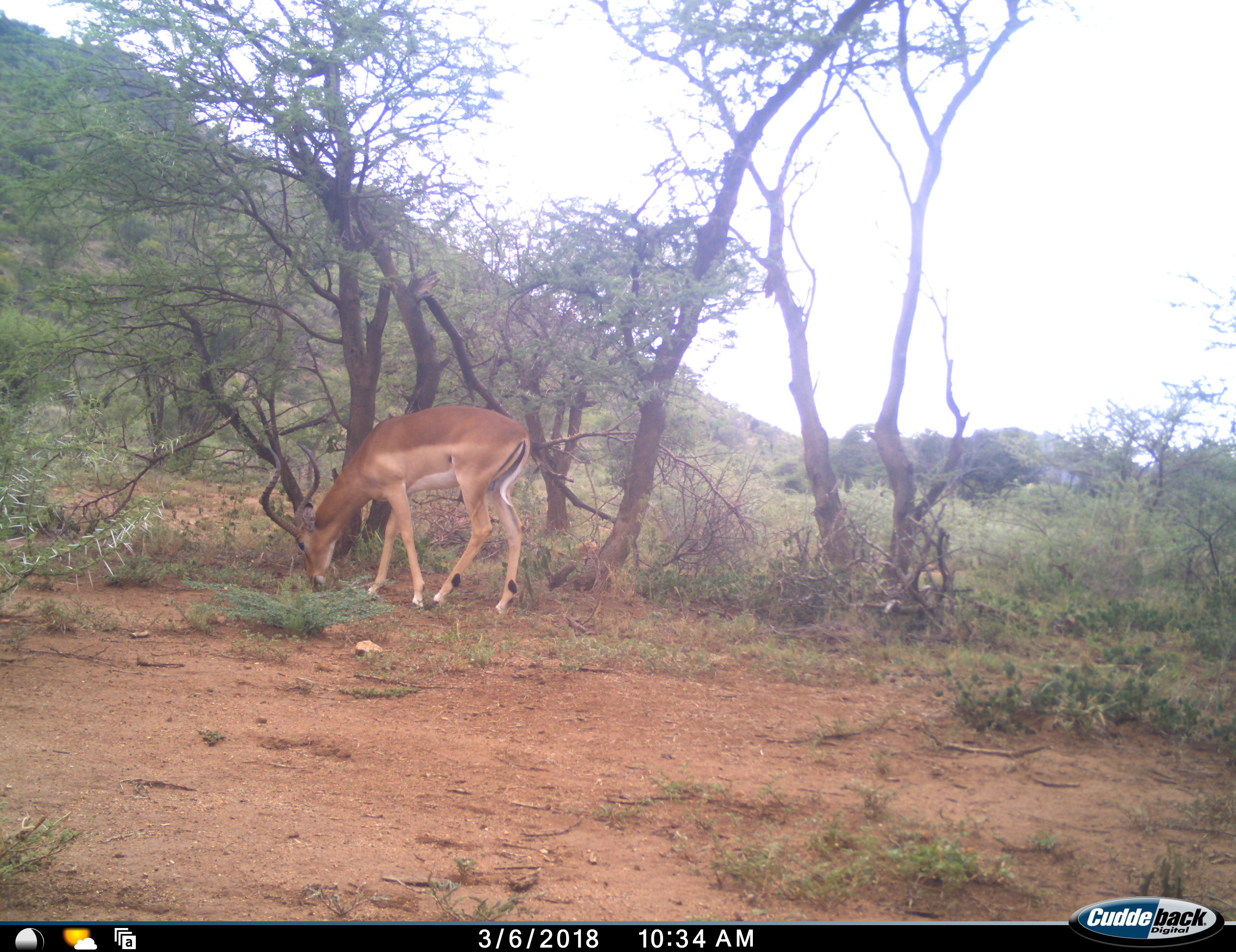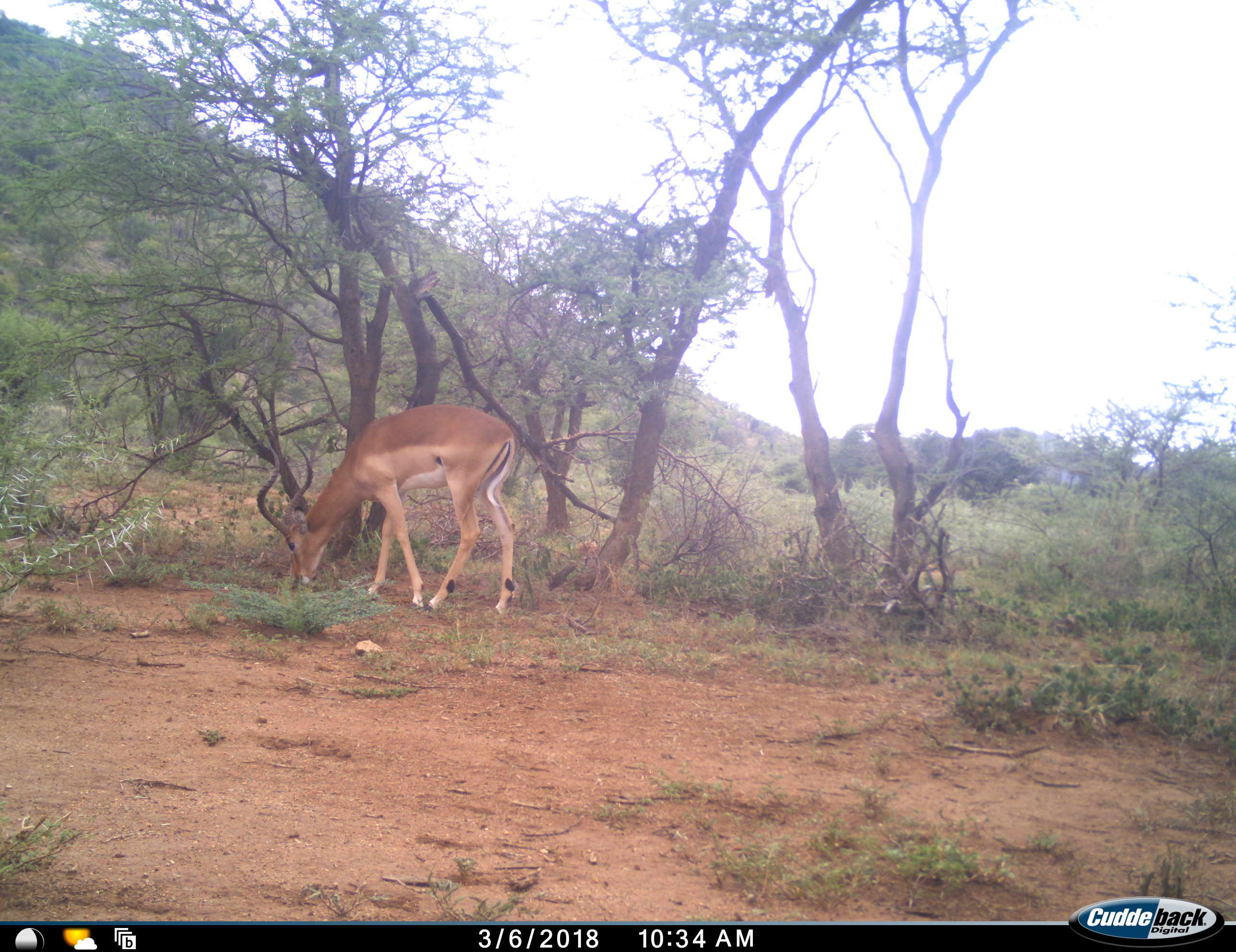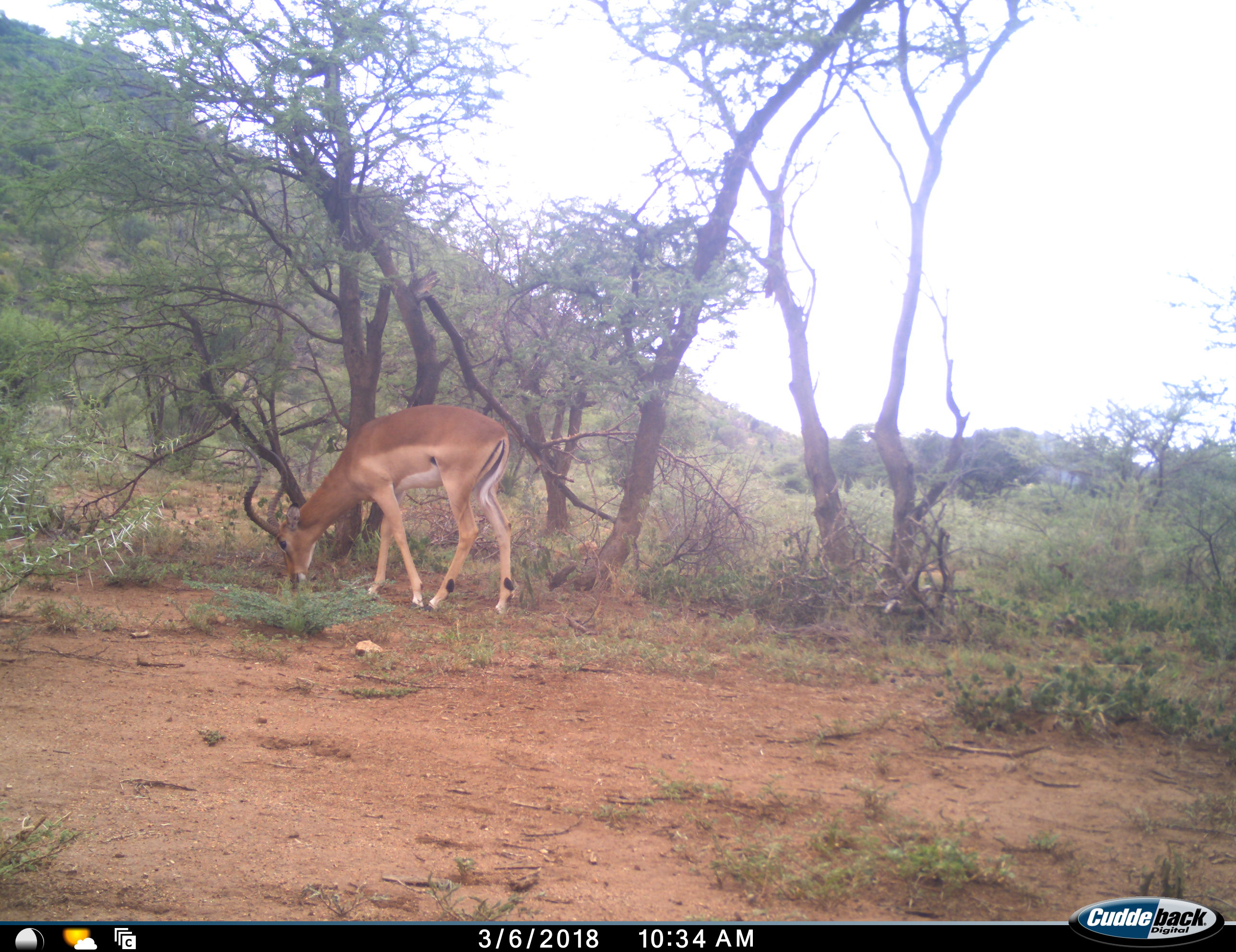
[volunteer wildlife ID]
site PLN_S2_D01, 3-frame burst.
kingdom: Animalia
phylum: Chordata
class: Mammalia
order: Artiodactyla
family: Bovidae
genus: Aepyceros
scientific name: Aepyceros melampus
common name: impala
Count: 1.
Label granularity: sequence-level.